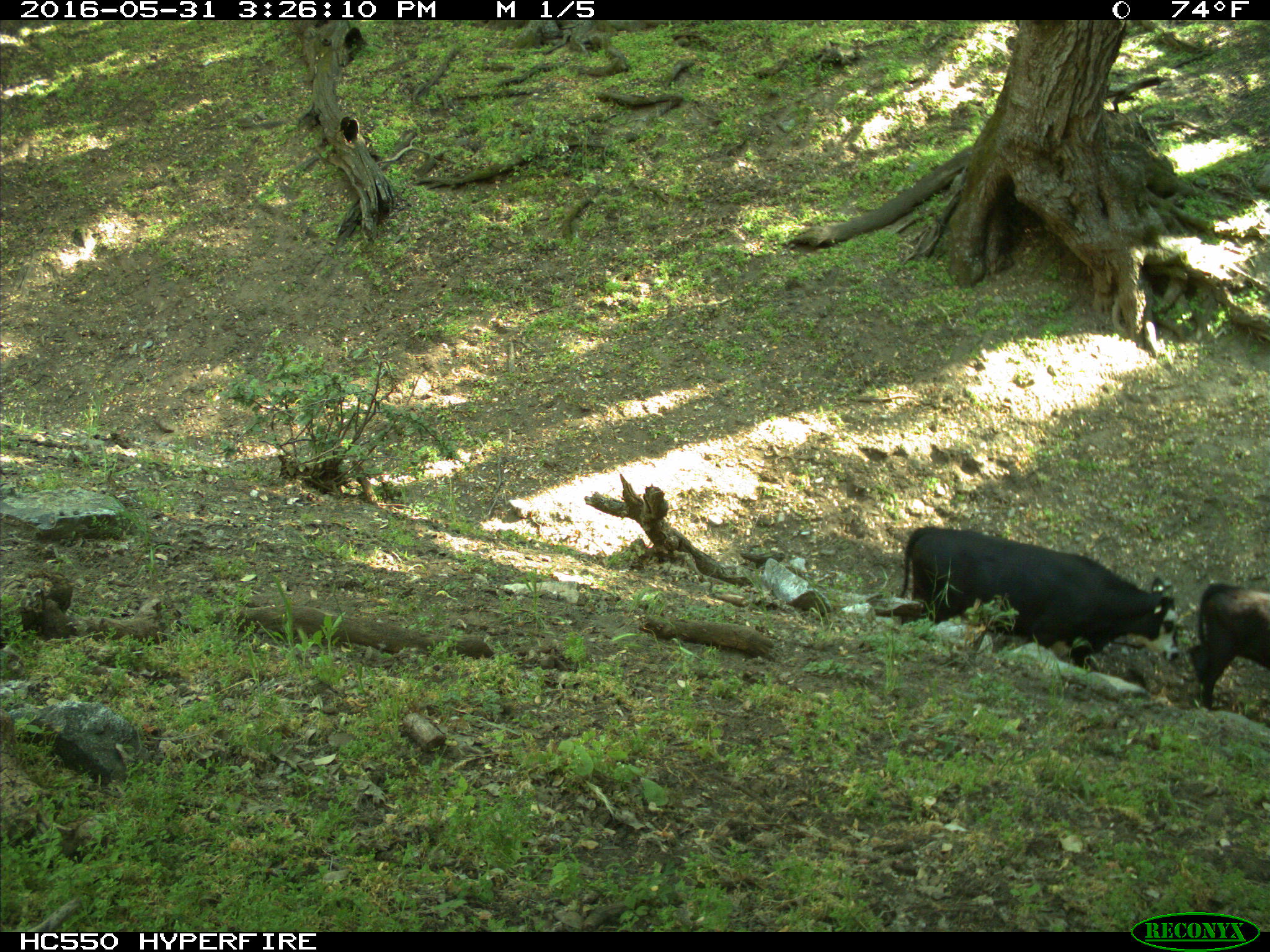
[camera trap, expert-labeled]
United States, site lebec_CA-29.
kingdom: Animalia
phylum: Chordata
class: Mammalia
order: Artiodactyla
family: Bovidae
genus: Bos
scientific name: Bos taurus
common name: domestic cow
Bos taurus (domestic cow).